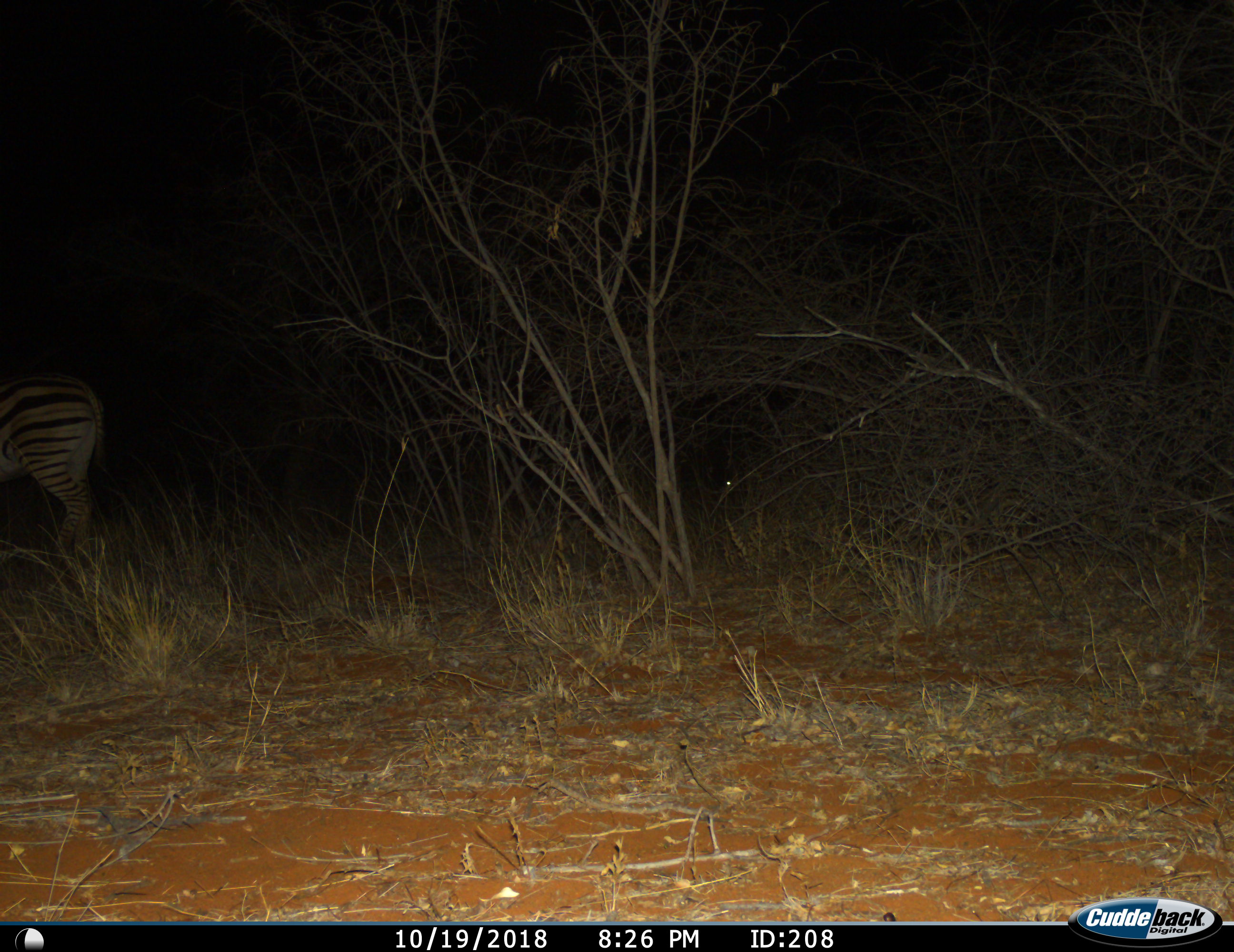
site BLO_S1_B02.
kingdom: Animalia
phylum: Chordata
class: Mammalia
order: Perissodactyla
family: Equidae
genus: Equus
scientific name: Equus quagga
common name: plains zebra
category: zebraplains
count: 1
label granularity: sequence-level